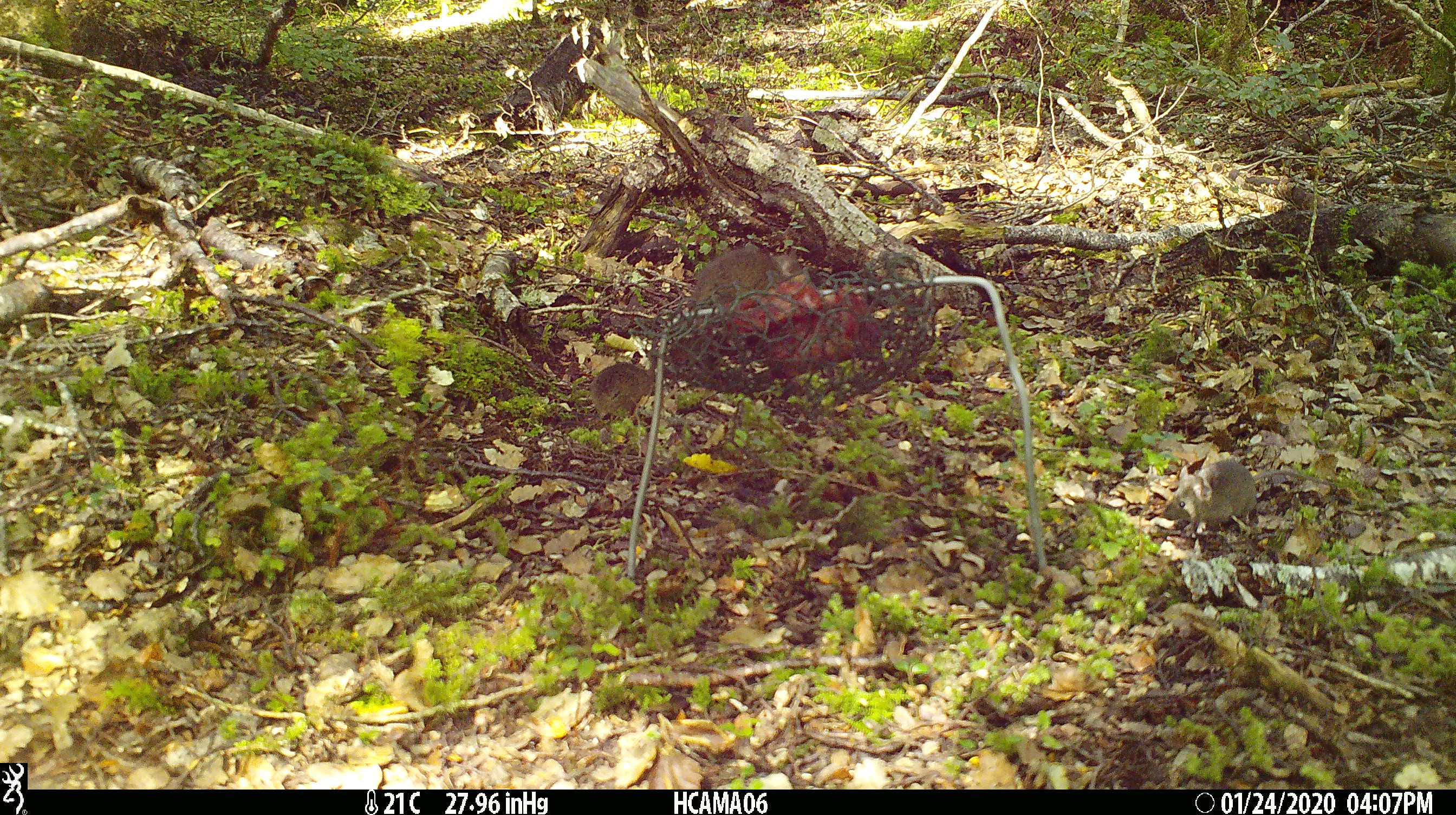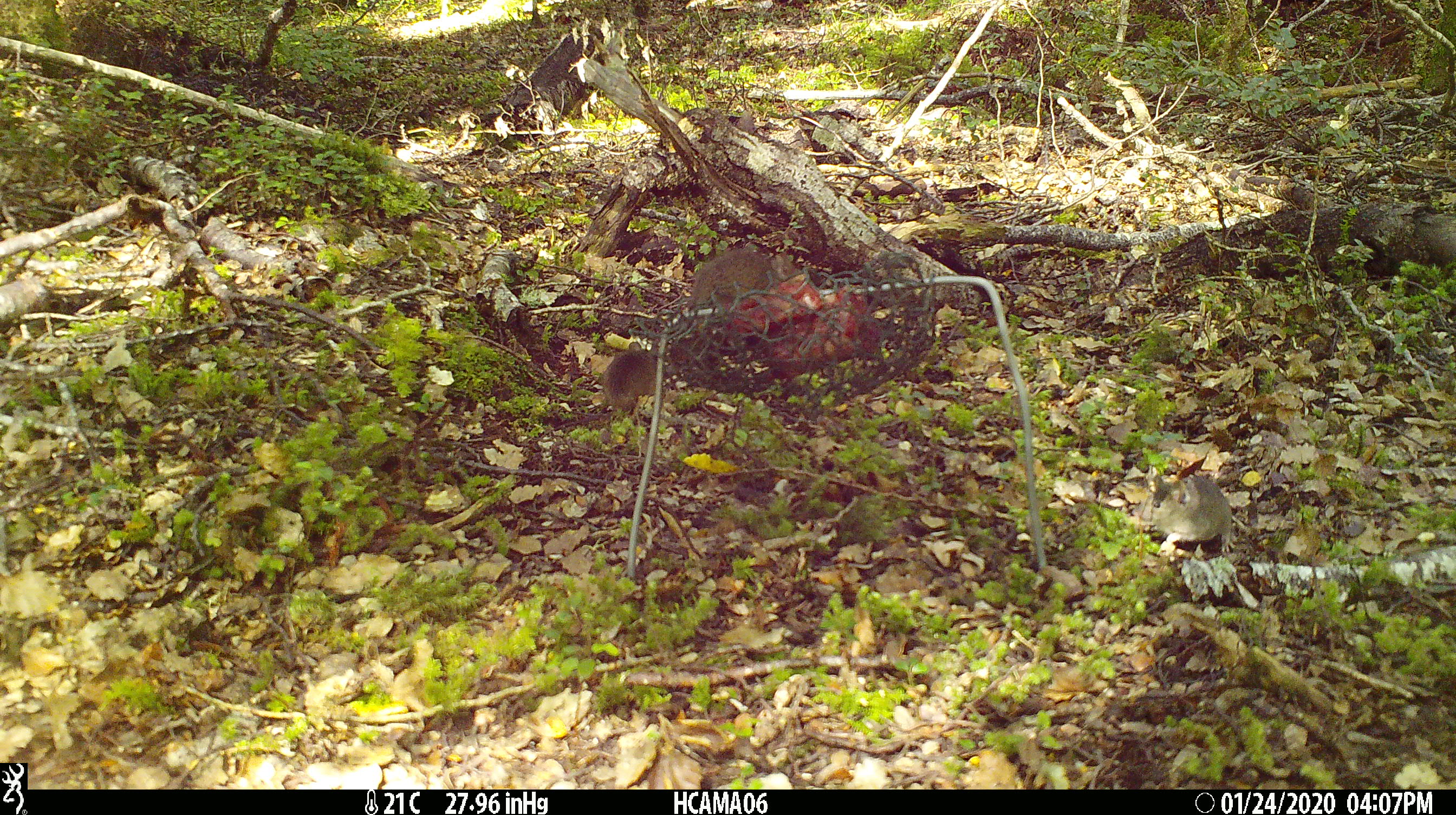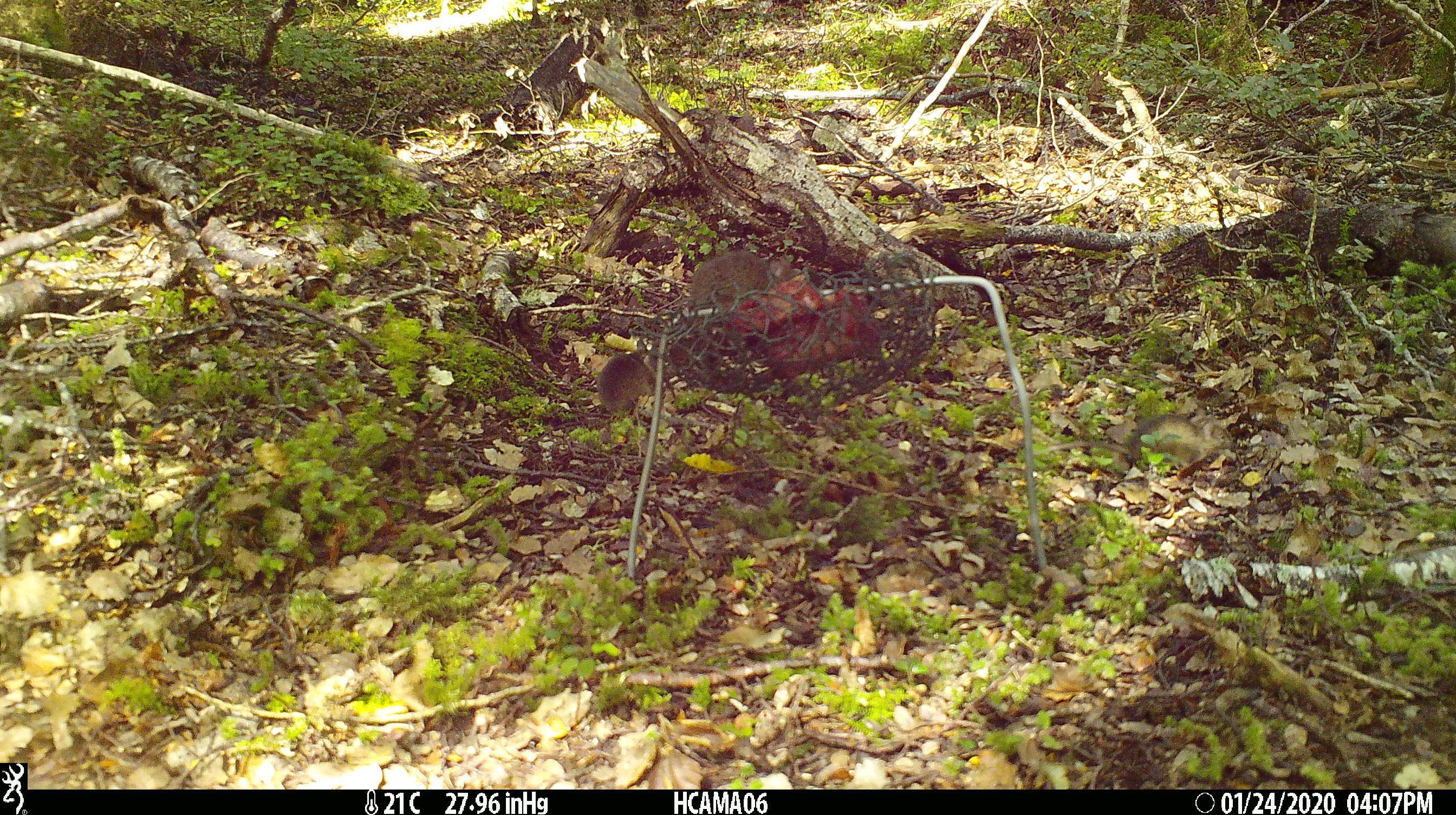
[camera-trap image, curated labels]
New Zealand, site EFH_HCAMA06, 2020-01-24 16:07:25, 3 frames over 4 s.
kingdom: Animalia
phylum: Chordata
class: Mammalia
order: Rodentia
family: Muridae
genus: Mus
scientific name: Mus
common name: mouse